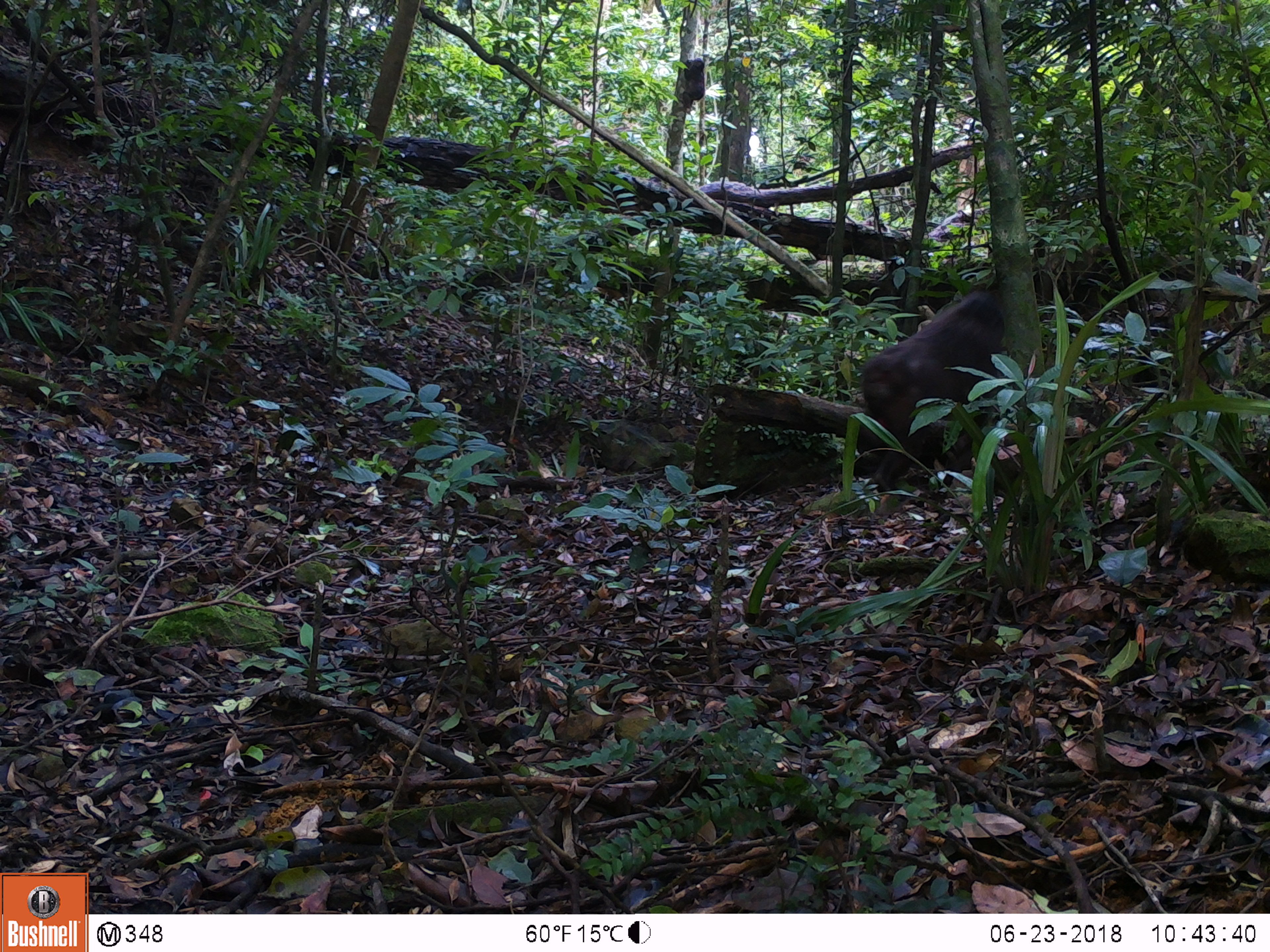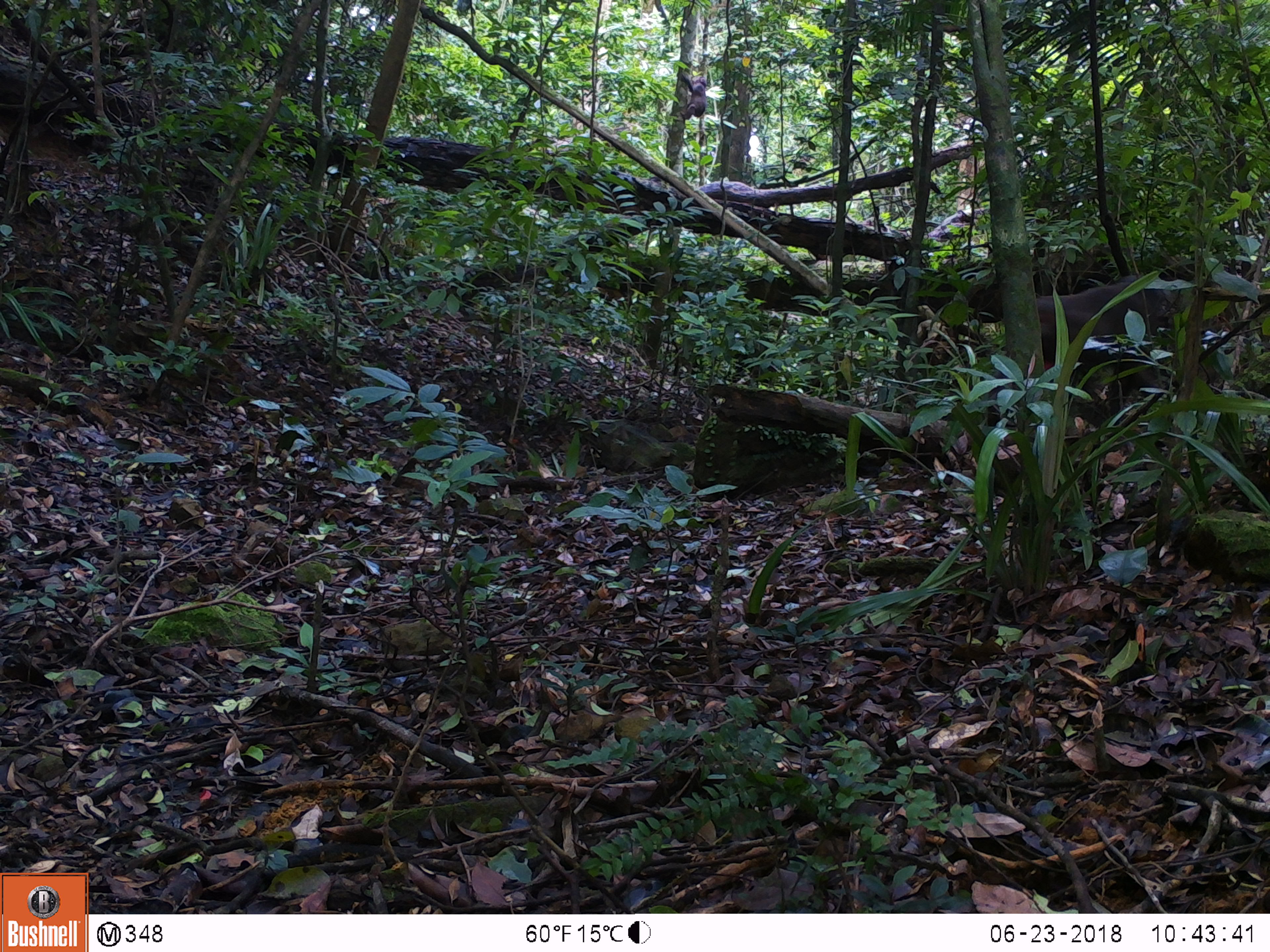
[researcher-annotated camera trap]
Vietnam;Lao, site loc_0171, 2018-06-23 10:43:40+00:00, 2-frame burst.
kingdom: Animalia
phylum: Chordata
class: Mammalia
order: Primates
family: Cercopithecidae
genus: Macaca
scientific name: Macaca arctoides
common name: stump-tailed macaque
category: stump tailed macaque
Stump tailed macaque (stump-tailed macaque) (Macaca arctoides). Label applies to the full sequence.